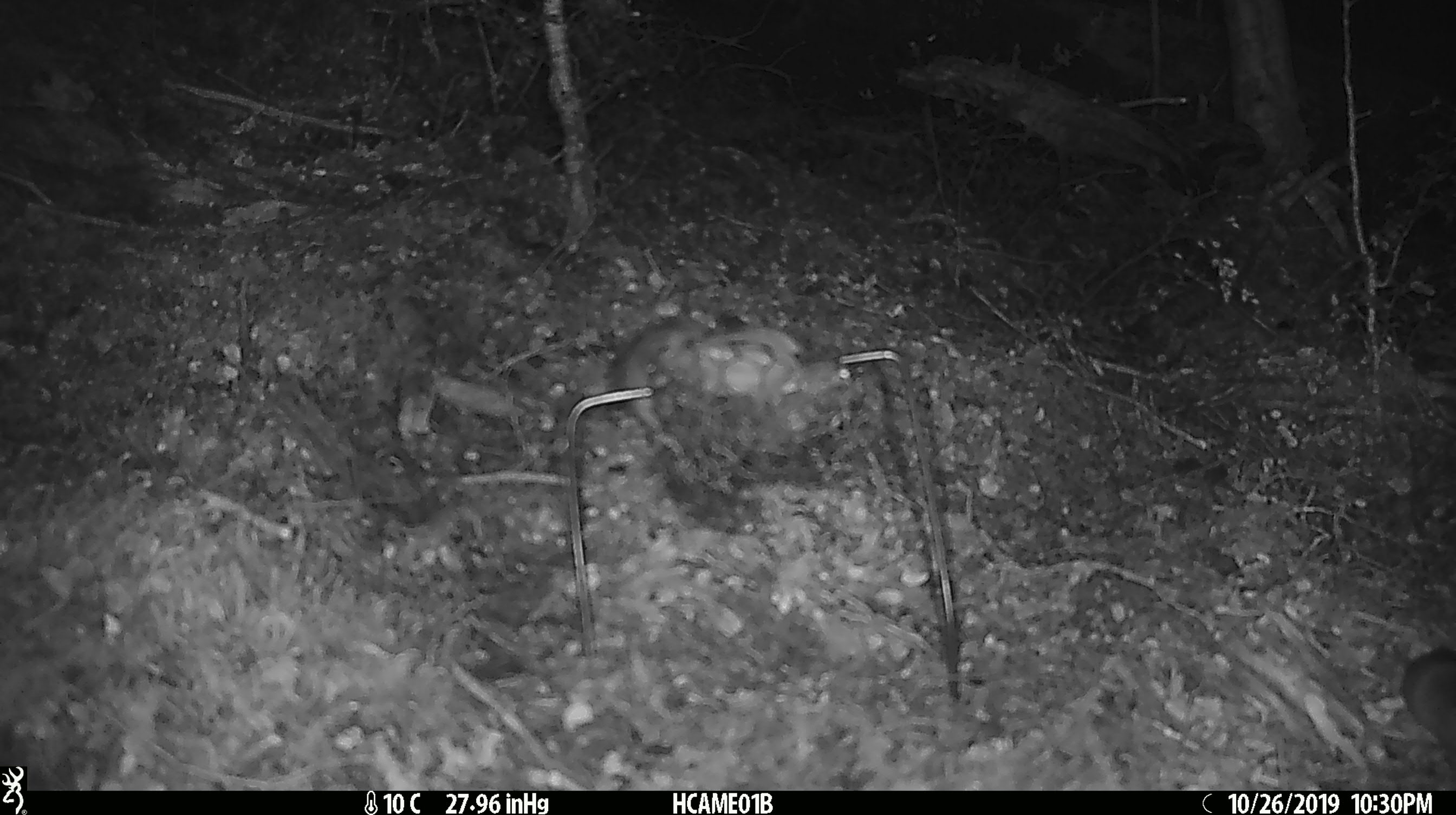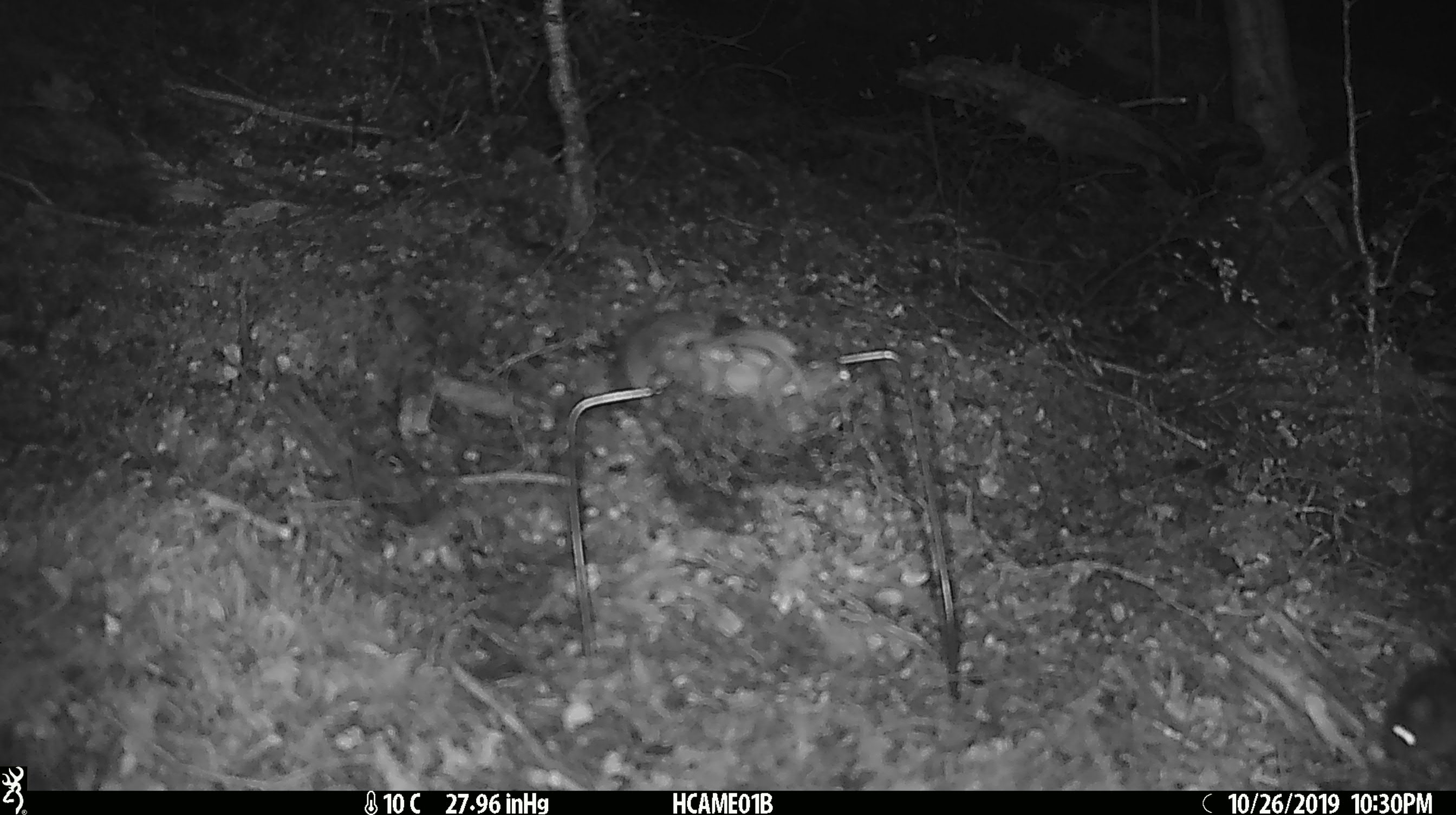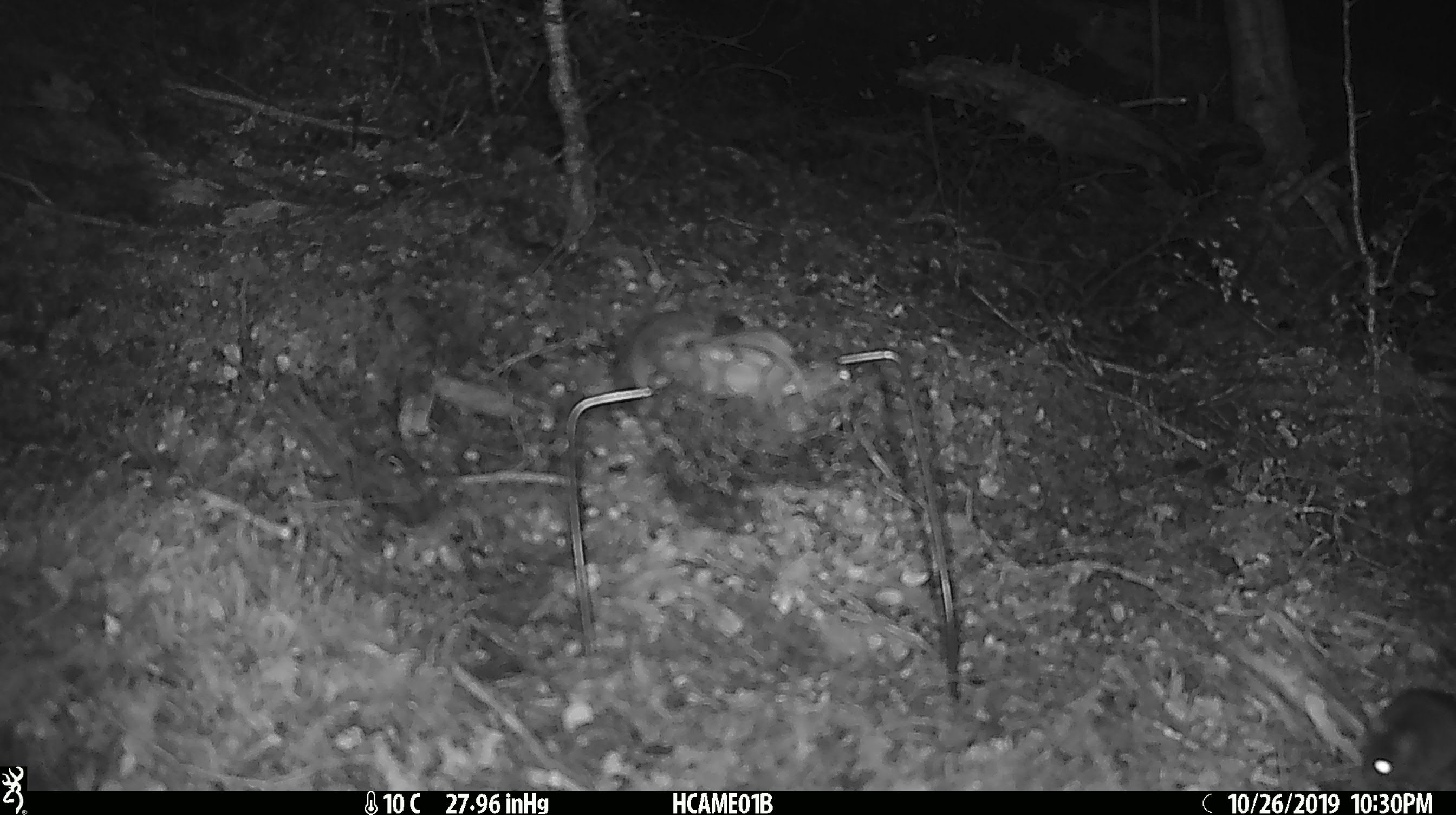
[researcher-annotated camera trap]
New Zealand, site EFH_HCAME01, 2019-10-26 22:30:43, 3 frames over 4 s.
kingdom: Animalia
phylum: Chordata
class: Mammalia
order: Rodentia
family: Muridae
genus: Mus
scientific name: Mus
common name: mouse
Mouse (Mus).